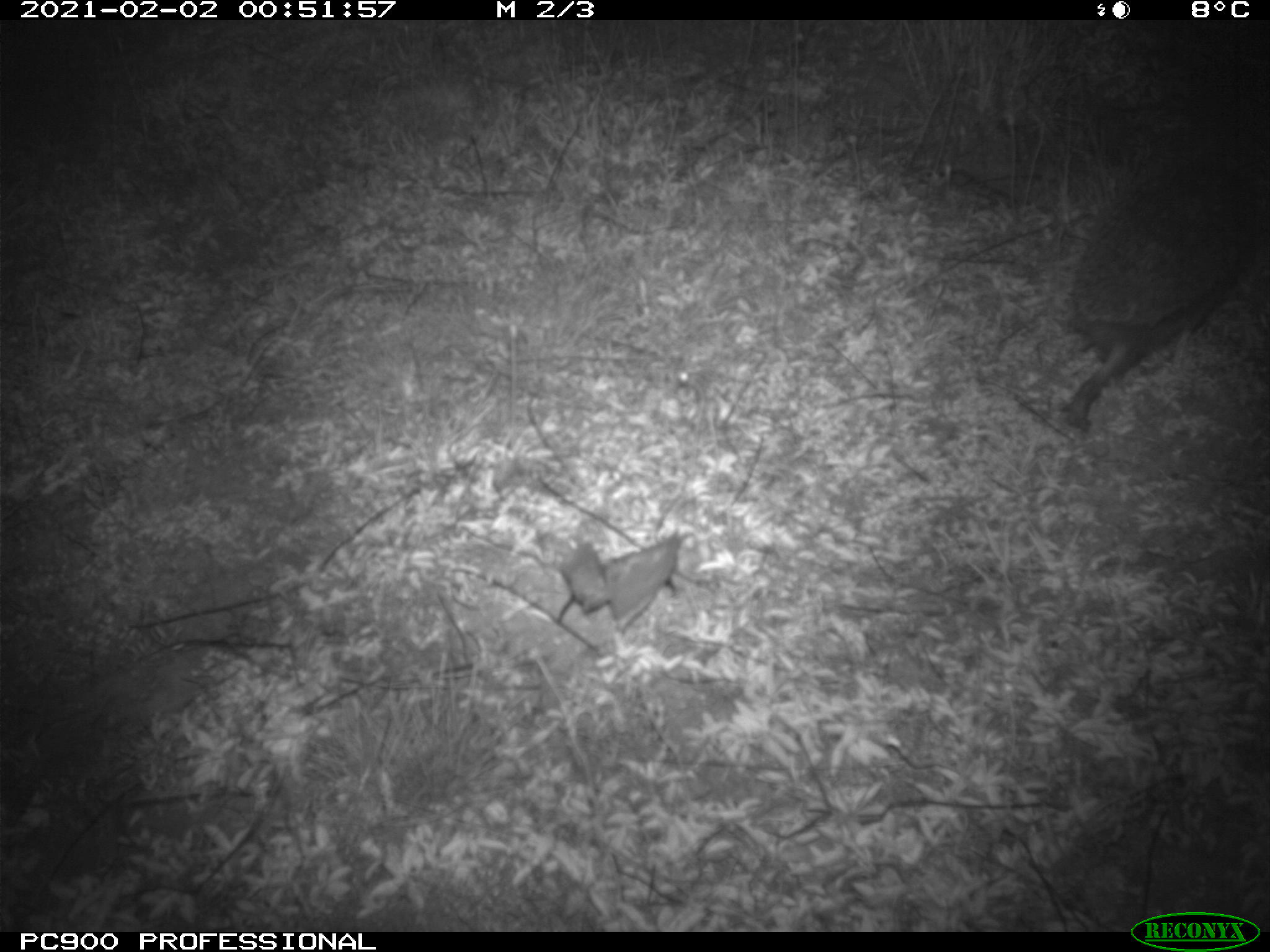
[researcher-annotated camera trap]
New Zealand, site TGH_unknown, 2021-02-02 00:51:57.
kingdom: Animalia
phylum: Chordata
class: Mammalia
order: Eulipotyphla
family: Erinaceidae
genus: Erinaceus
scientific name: Erinaceus europaeus europaeus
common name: european hedgehog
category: hedgehog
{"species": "hedgehog (european hedgehog) (Erinaceus europaeus europaeus)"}